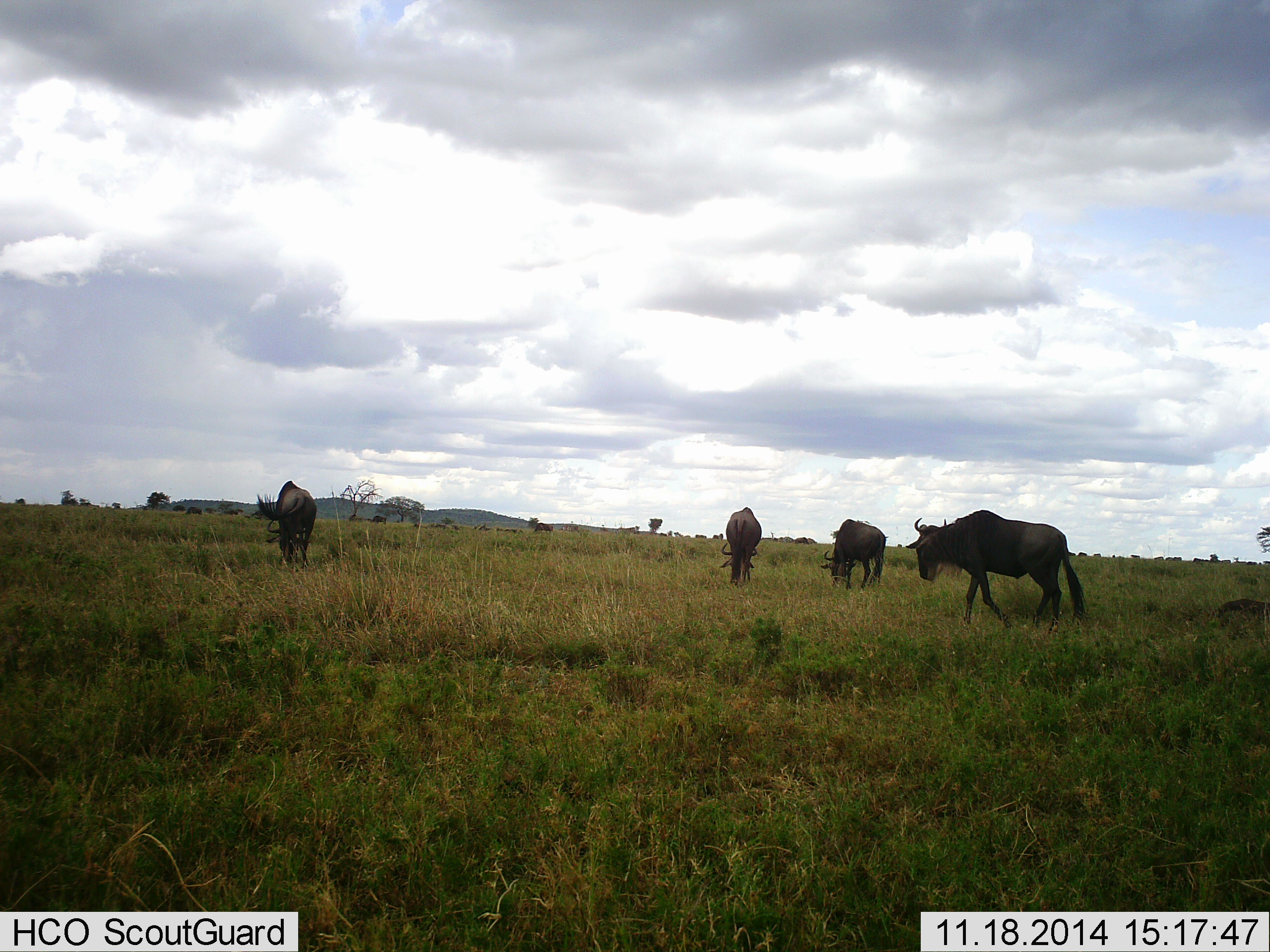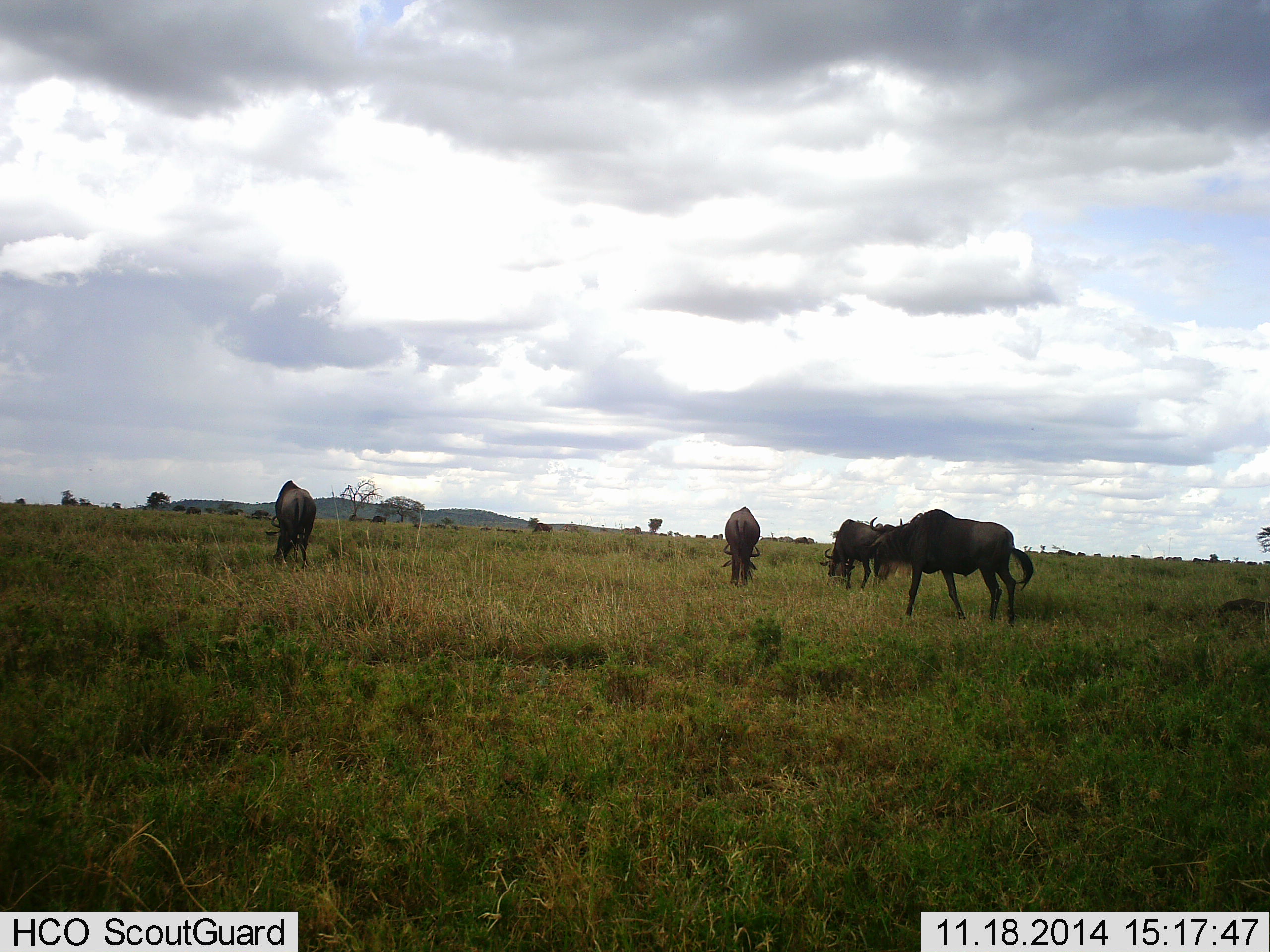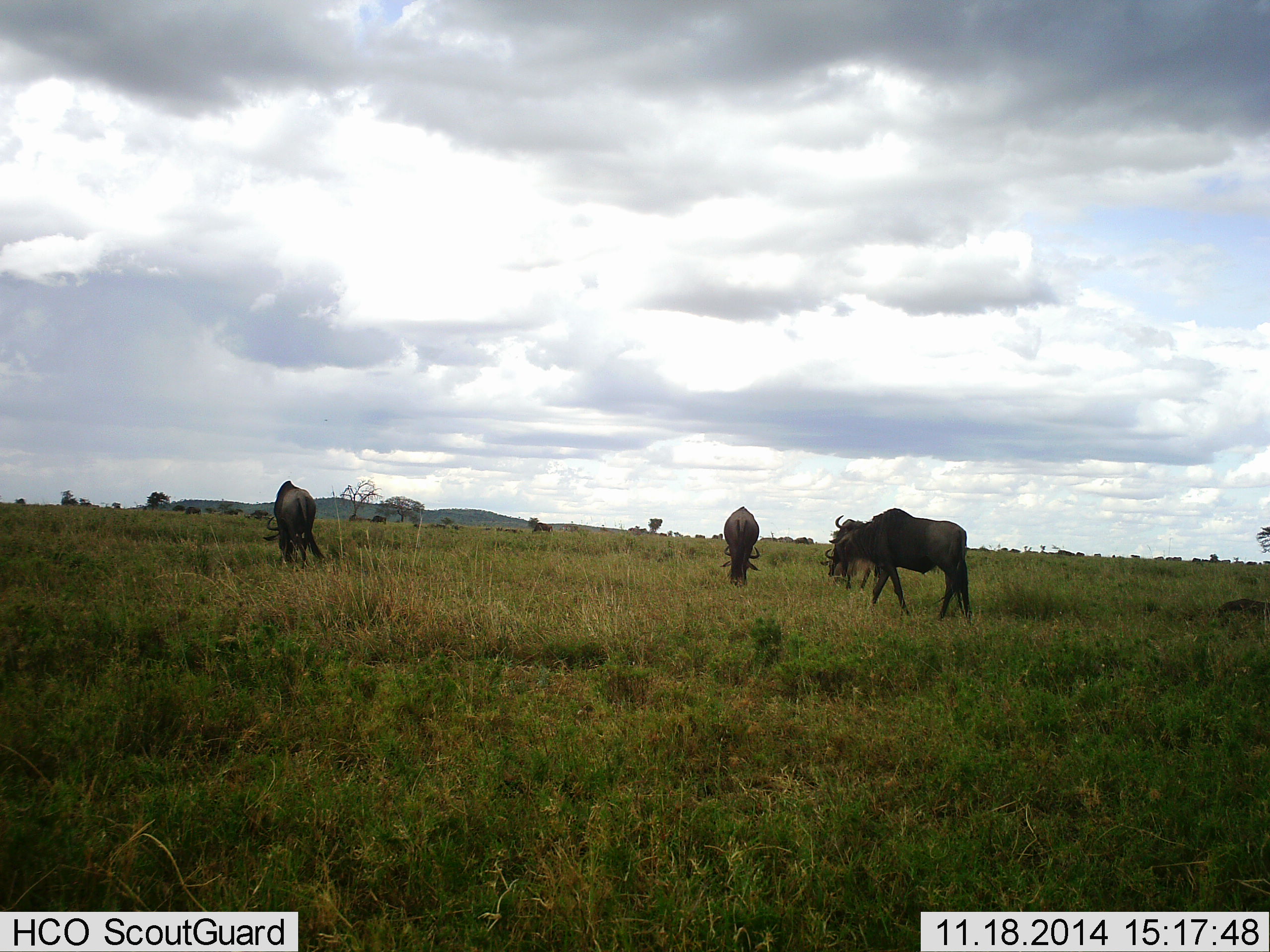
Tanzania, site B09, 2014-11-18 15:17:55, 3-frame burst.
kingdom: Animalia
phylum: Chordata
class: Mammalia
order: Artiodactyla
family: Bovidae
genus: Connochaetes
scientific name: Connochaetes taurinus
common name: blue wildebeest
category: wildebeest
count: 7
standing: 10%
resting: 0%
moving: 30%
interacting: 0%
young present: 0%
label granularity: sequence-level